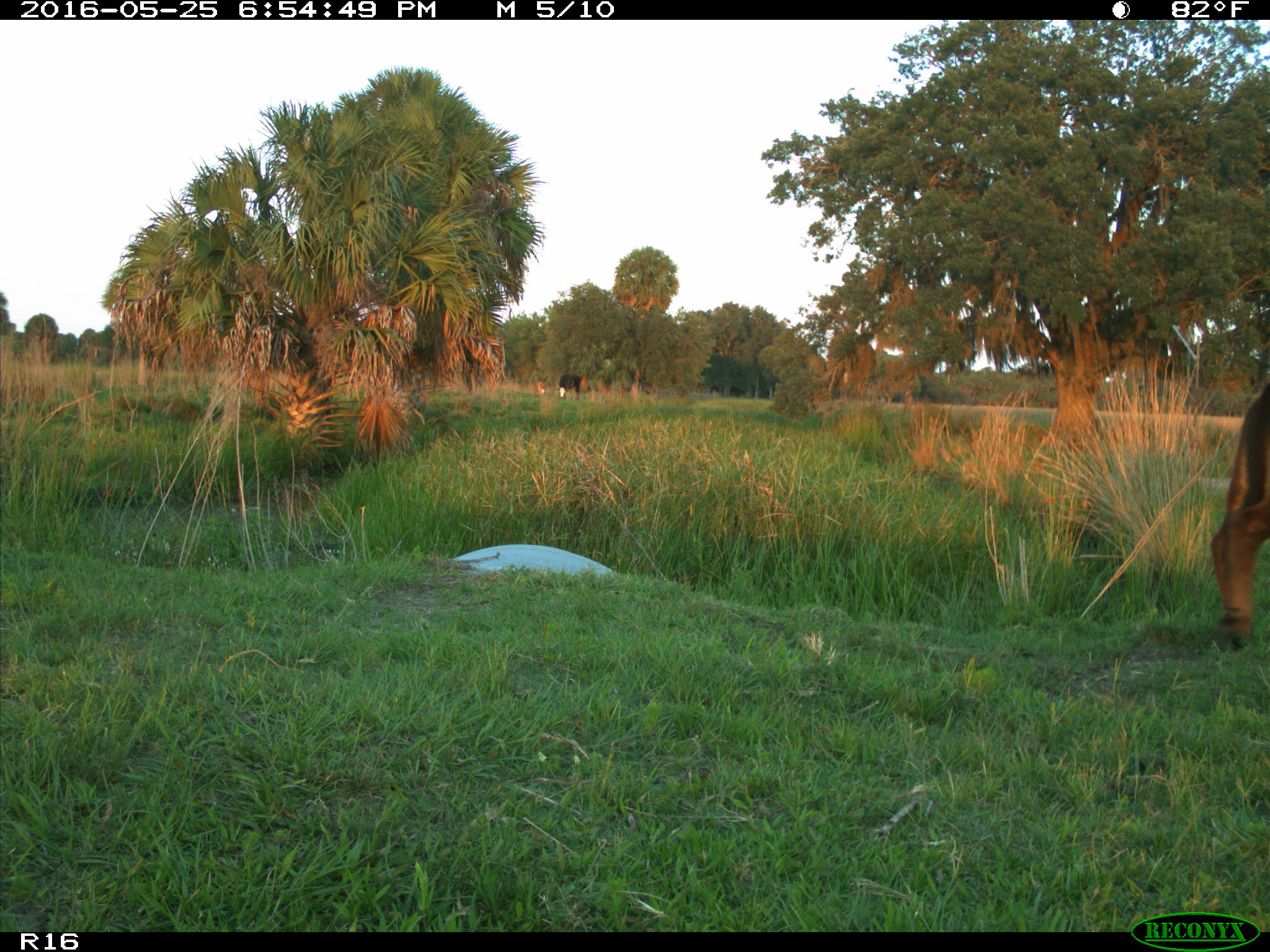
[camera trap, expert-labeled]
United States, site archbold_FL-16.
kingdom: Animalia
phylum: Chordata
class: Mammalia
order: Artiodactyla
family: Bovidae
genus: Bos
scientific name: Bos taurus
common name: domestic cow